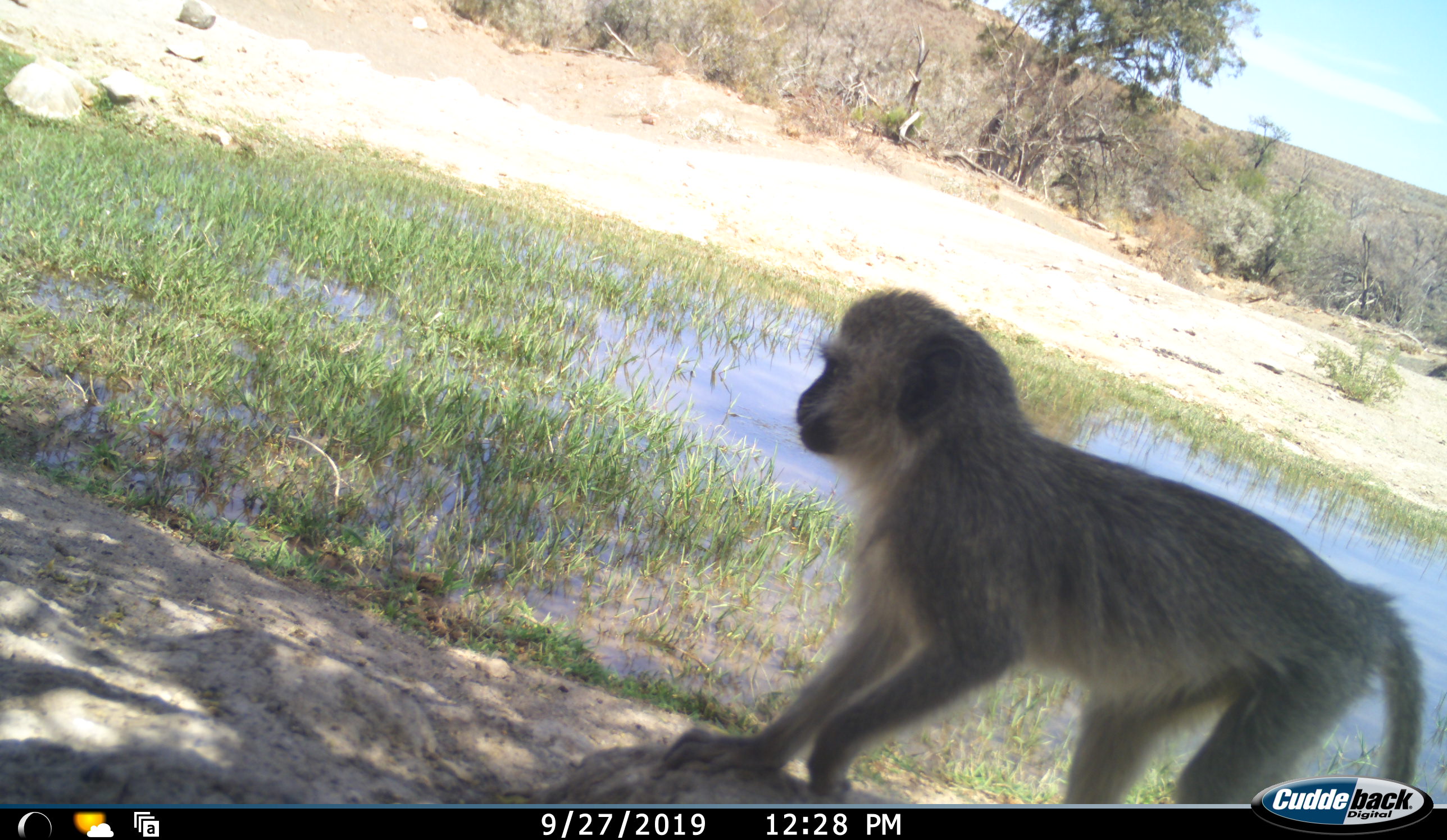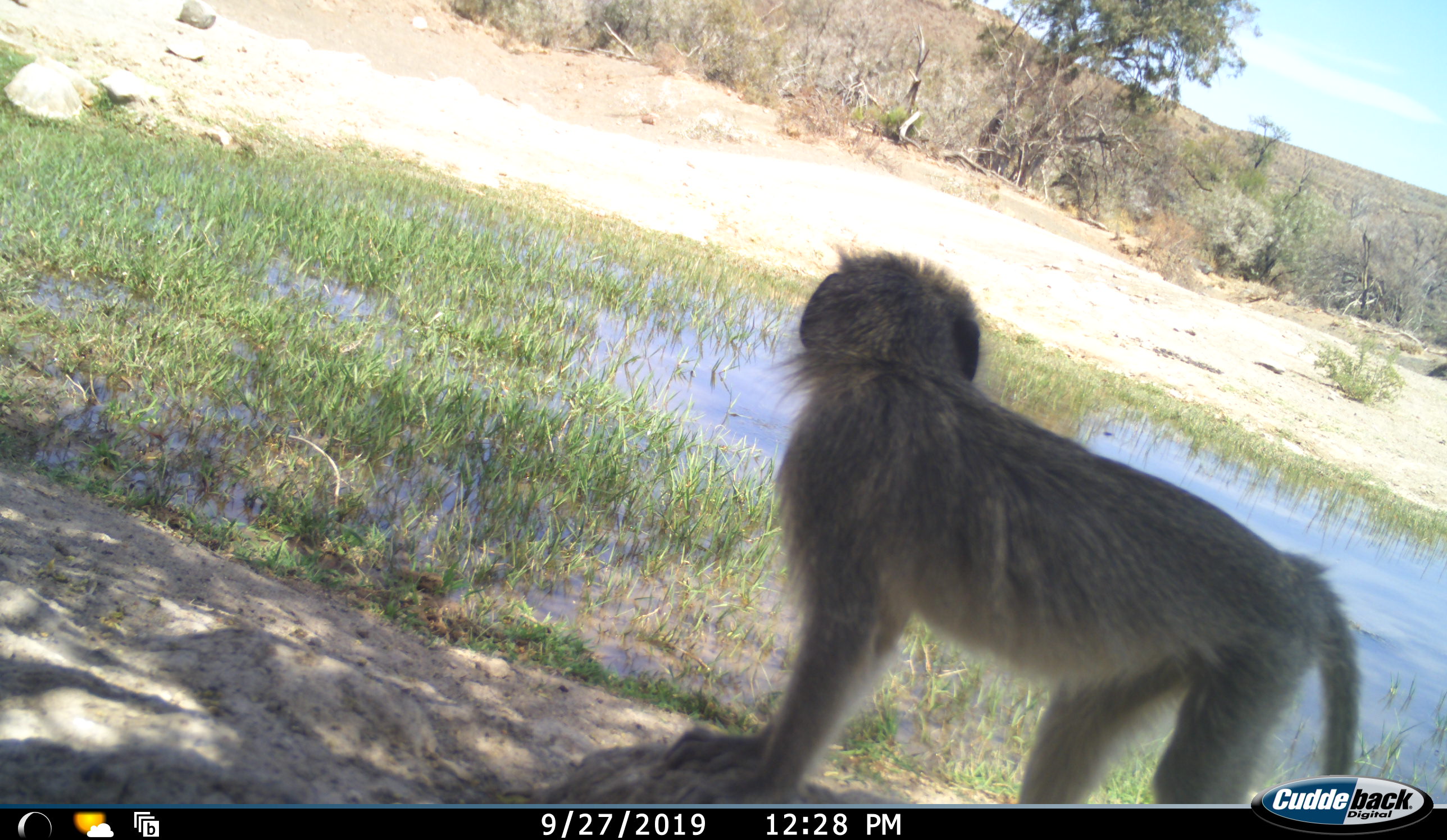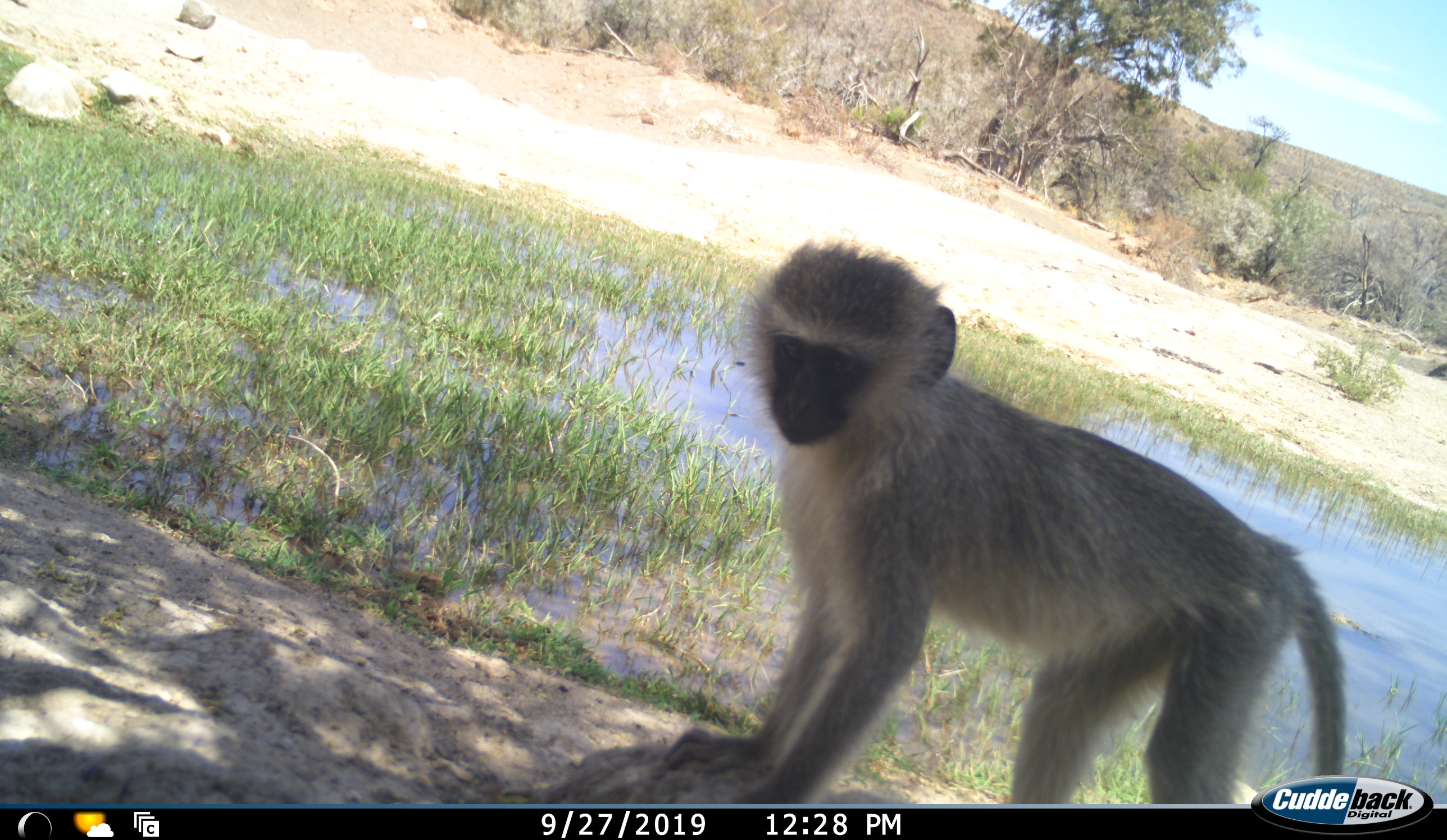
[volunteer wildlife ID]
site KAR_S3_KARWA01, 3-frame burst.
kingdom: Animalia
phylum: Chordata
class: Mammalia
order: Primates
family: Cercopithecidae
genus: Chlorocebus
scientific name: Chlorocebus pygerythrus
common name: vervet monkey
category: monkeyvervet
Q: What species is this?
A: Monkeyvervet (vervet monkey) (Chlorocebus pygerythrus).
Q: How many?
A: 1.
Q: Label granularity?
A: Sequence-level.